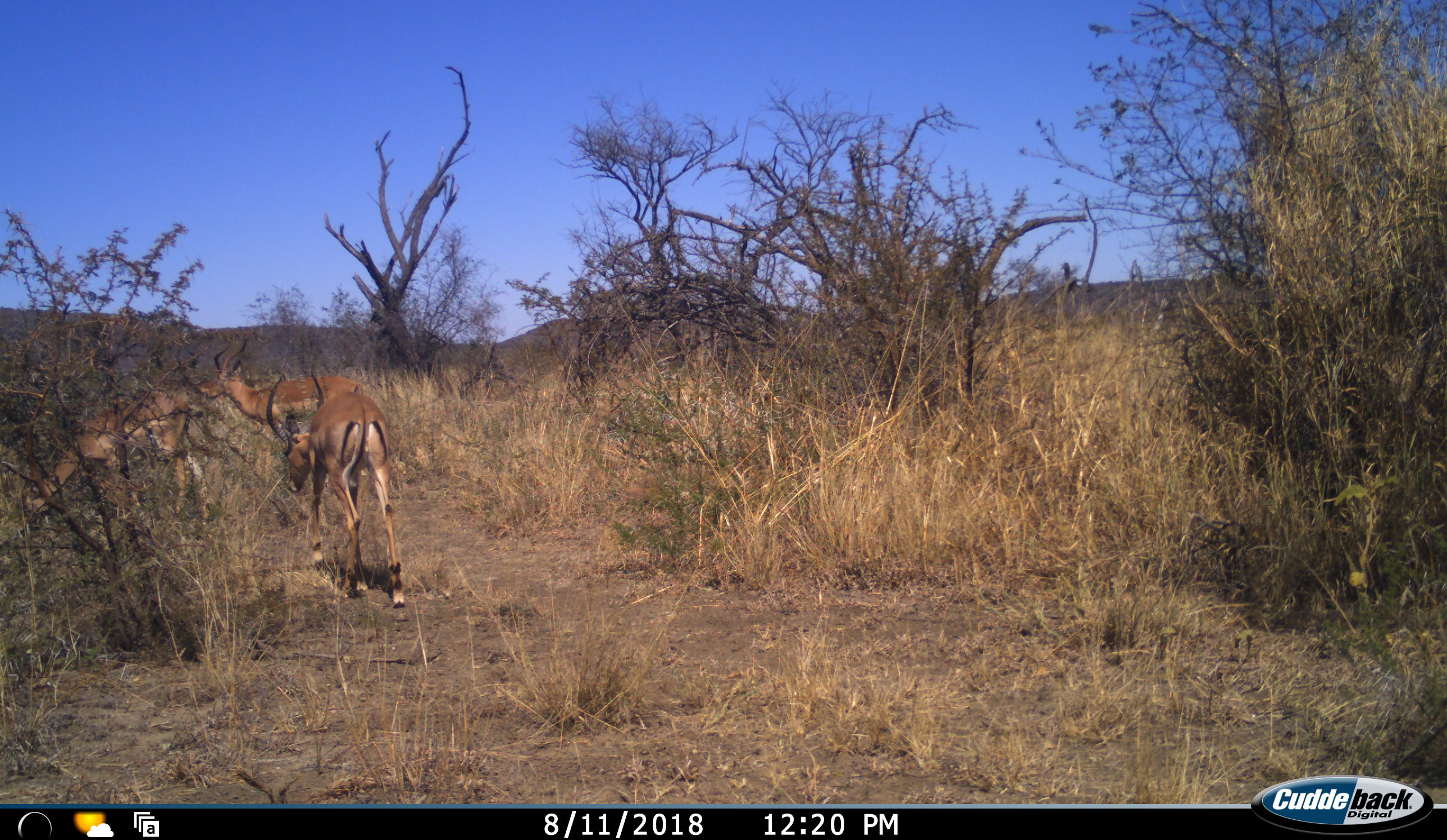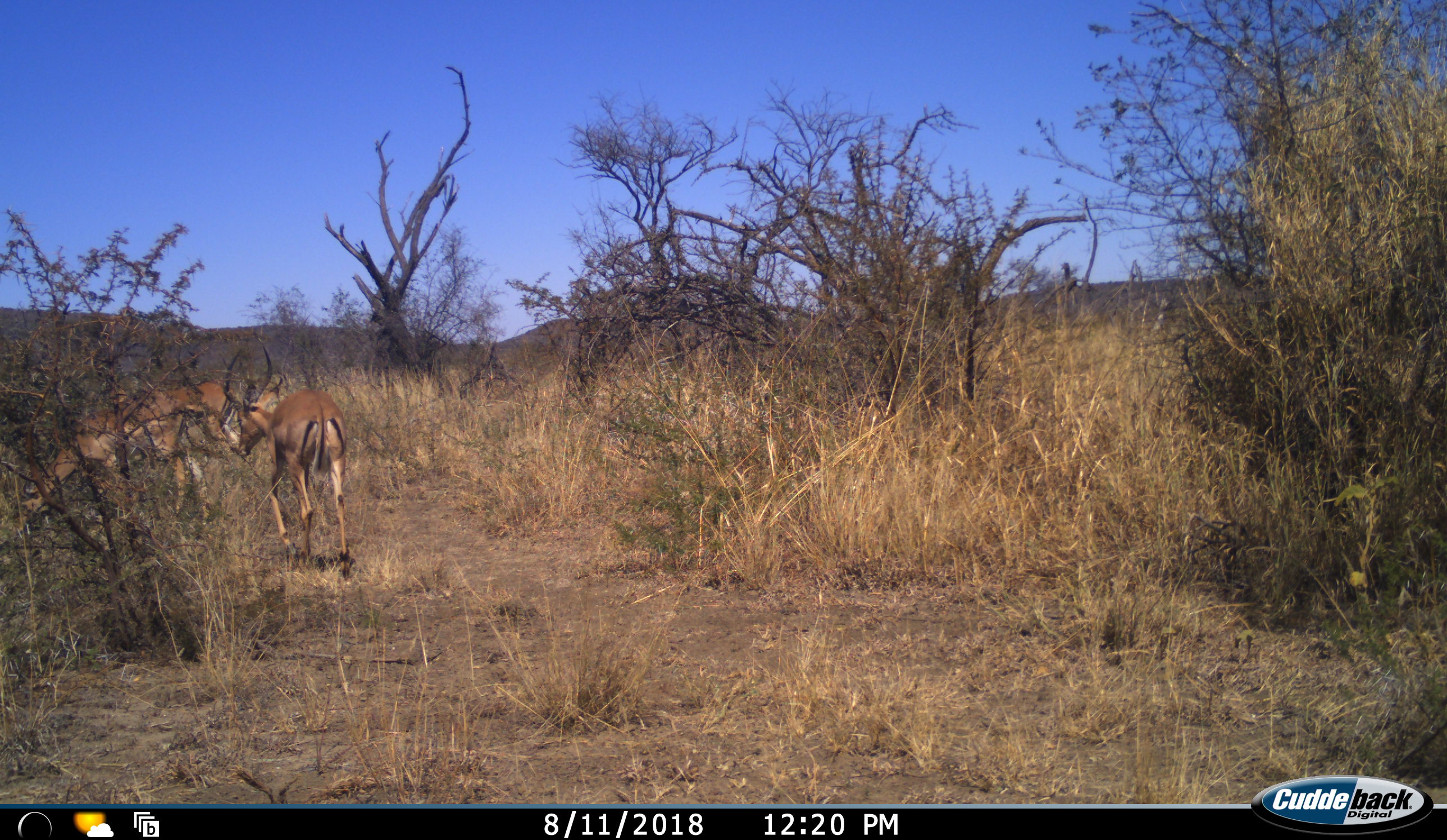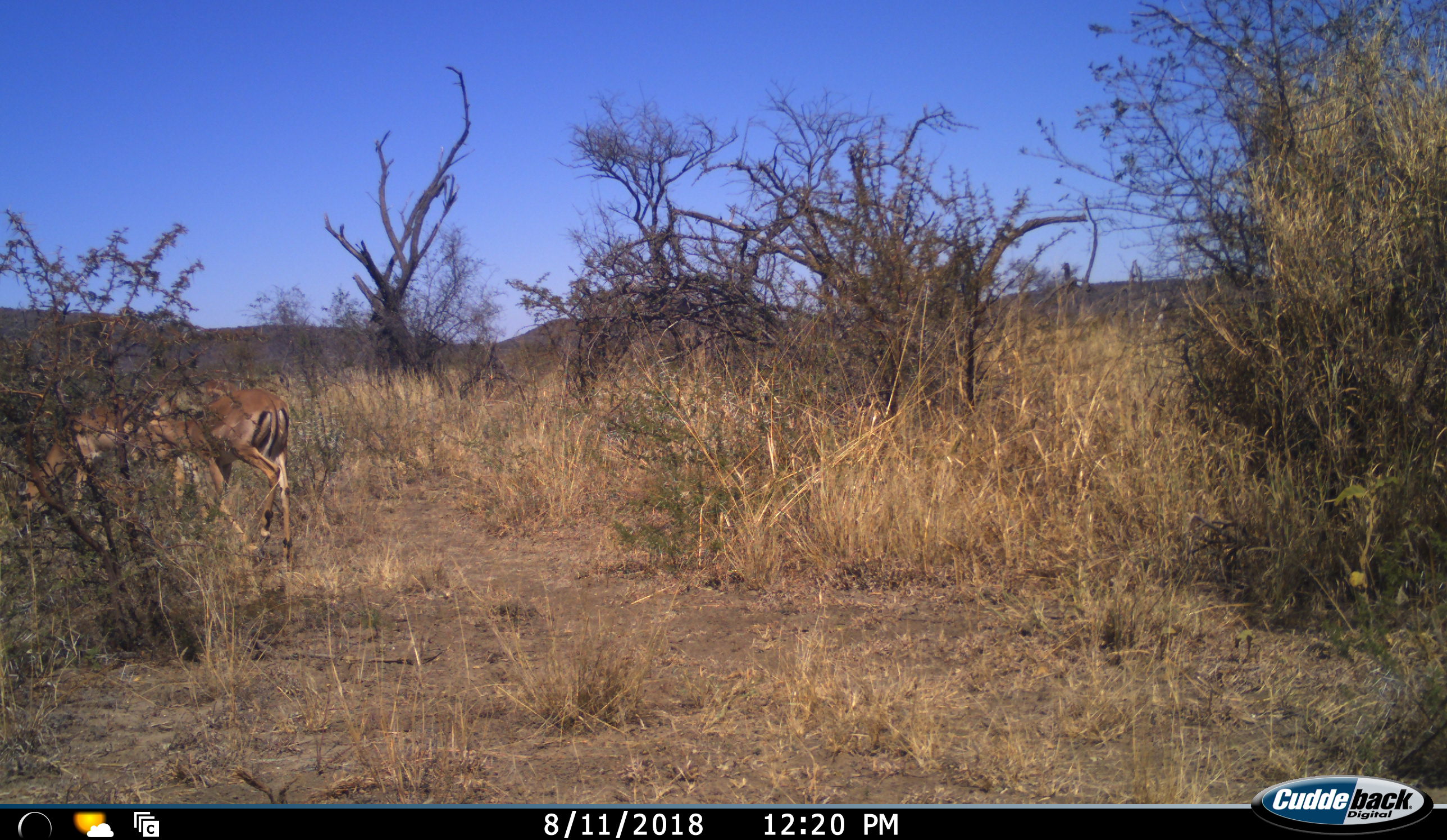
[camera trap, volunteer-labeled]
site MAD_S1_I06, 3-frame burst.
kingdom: Animalia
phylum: Chordata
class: Mammalia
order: Artiodactyla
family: Bovidae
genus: Aepyceros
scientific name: Aepyceros melampus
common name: impala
Impala (Aepyceros melampus), count 3. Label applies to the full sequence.